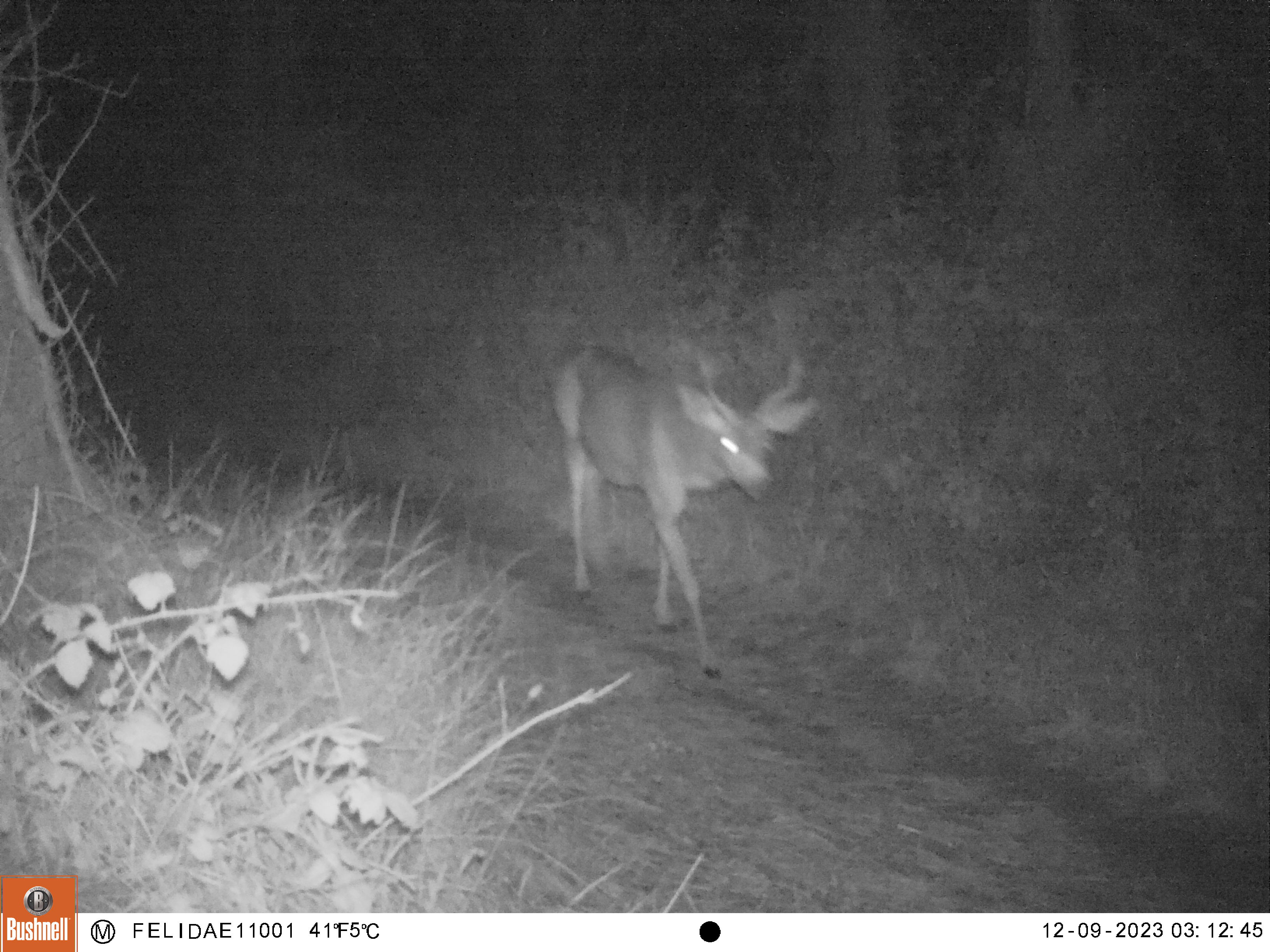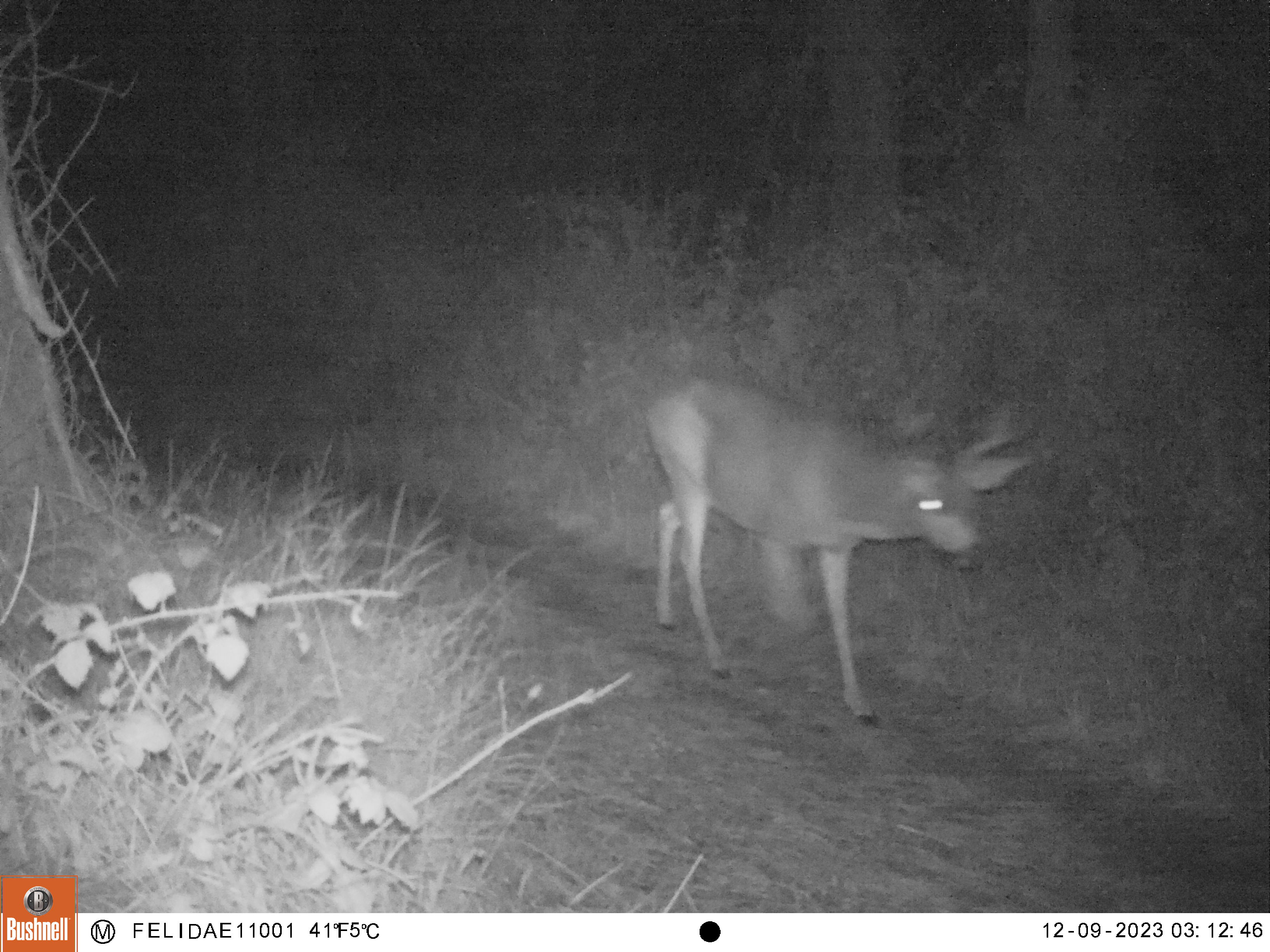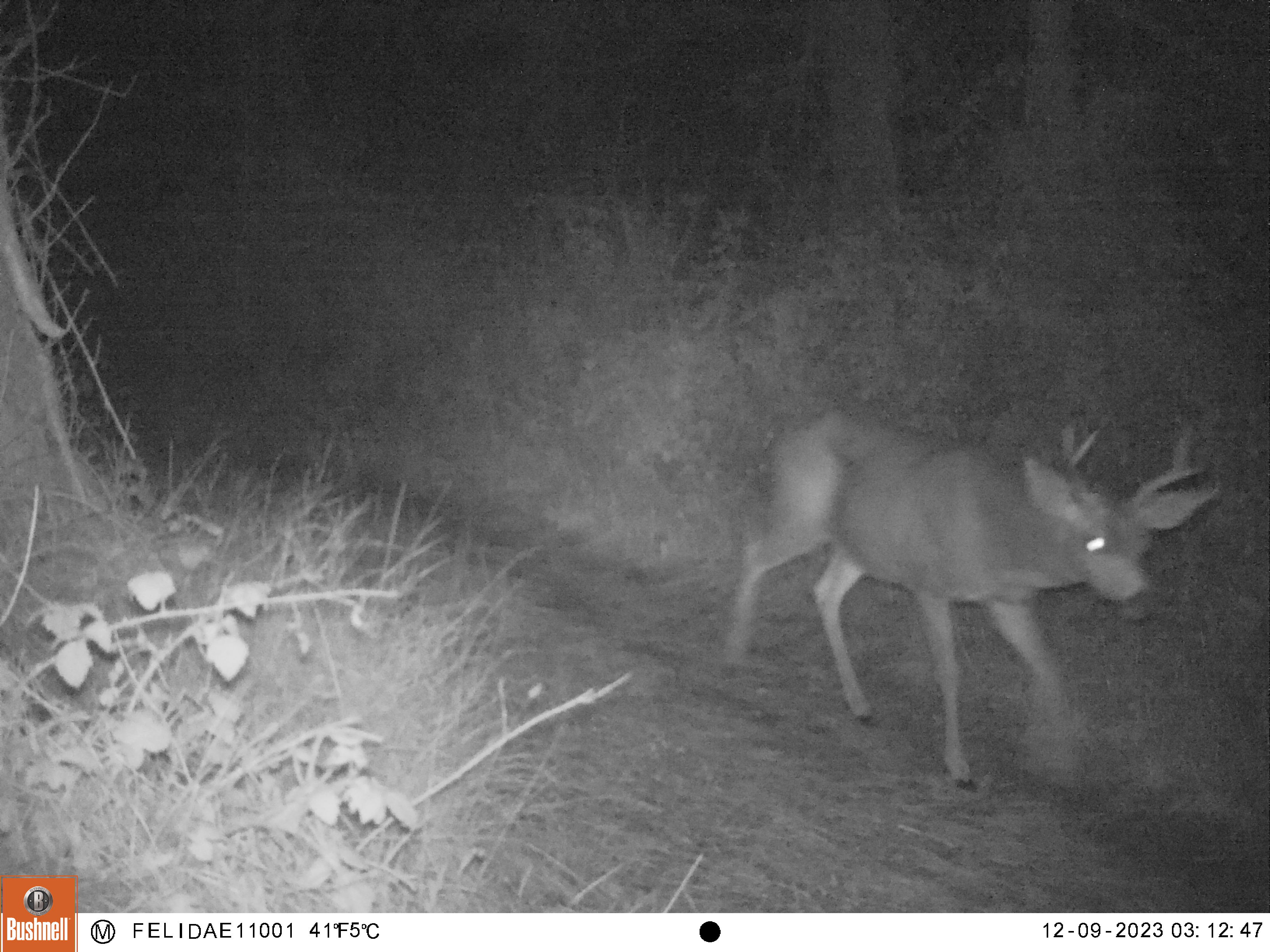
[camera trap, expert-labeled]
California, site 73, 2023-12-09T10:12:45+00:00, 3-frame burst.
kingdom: Animalia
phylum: Chordata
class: Mammalia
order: Artiodactyla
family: Cervidae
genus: Odocoileus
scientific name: Odocoileus hemionus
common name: mule deer